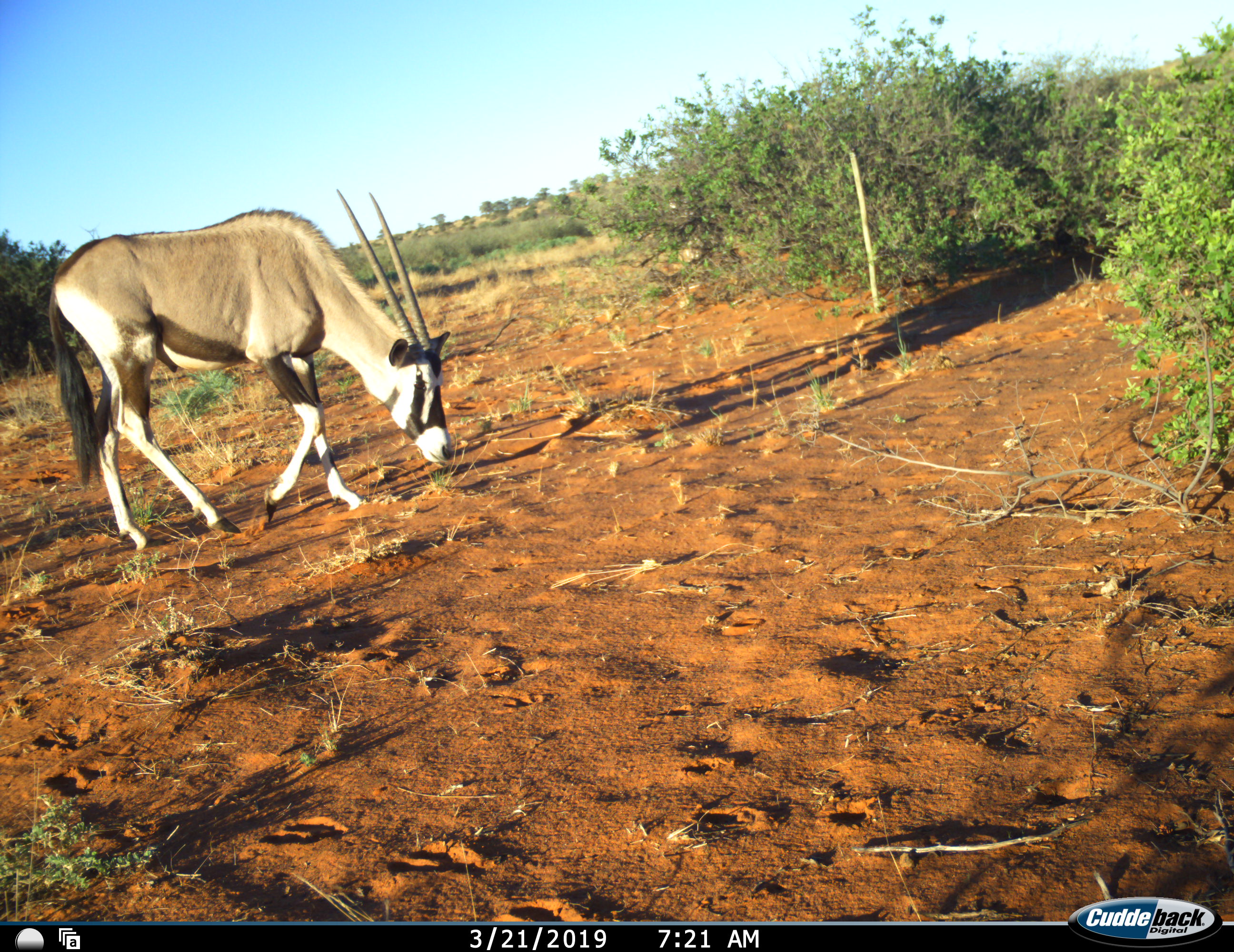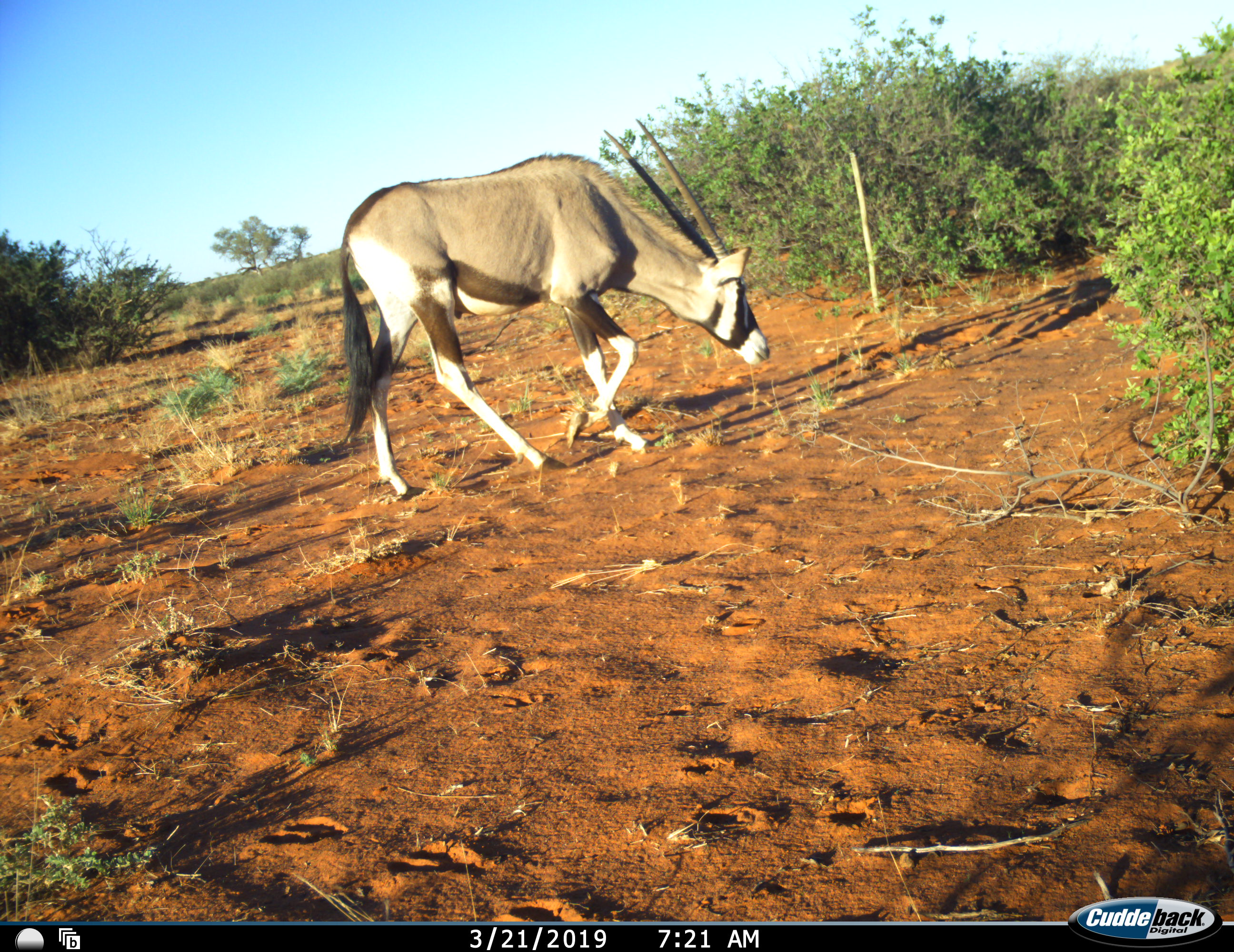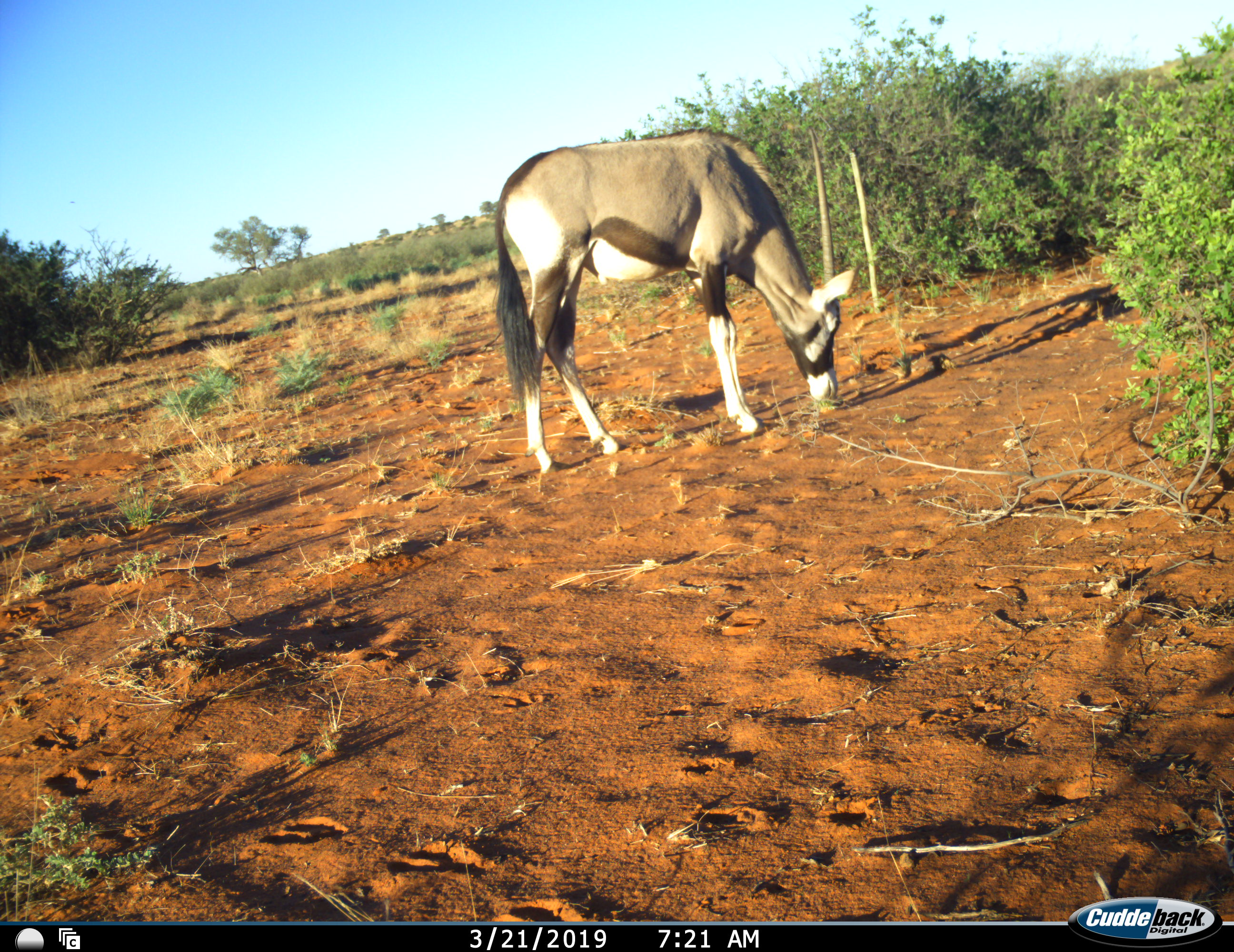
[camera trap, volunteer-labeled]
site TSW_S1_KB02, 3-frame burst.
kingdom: Animalia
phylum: Chordata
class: Mammalia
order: Artiodactyla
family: Bovidae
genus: Oryx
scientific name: Oryx gazella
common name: gemsbok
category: oryx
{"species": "oryx (gemsbok) (Oryx gazella)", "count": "1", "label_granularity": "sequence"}